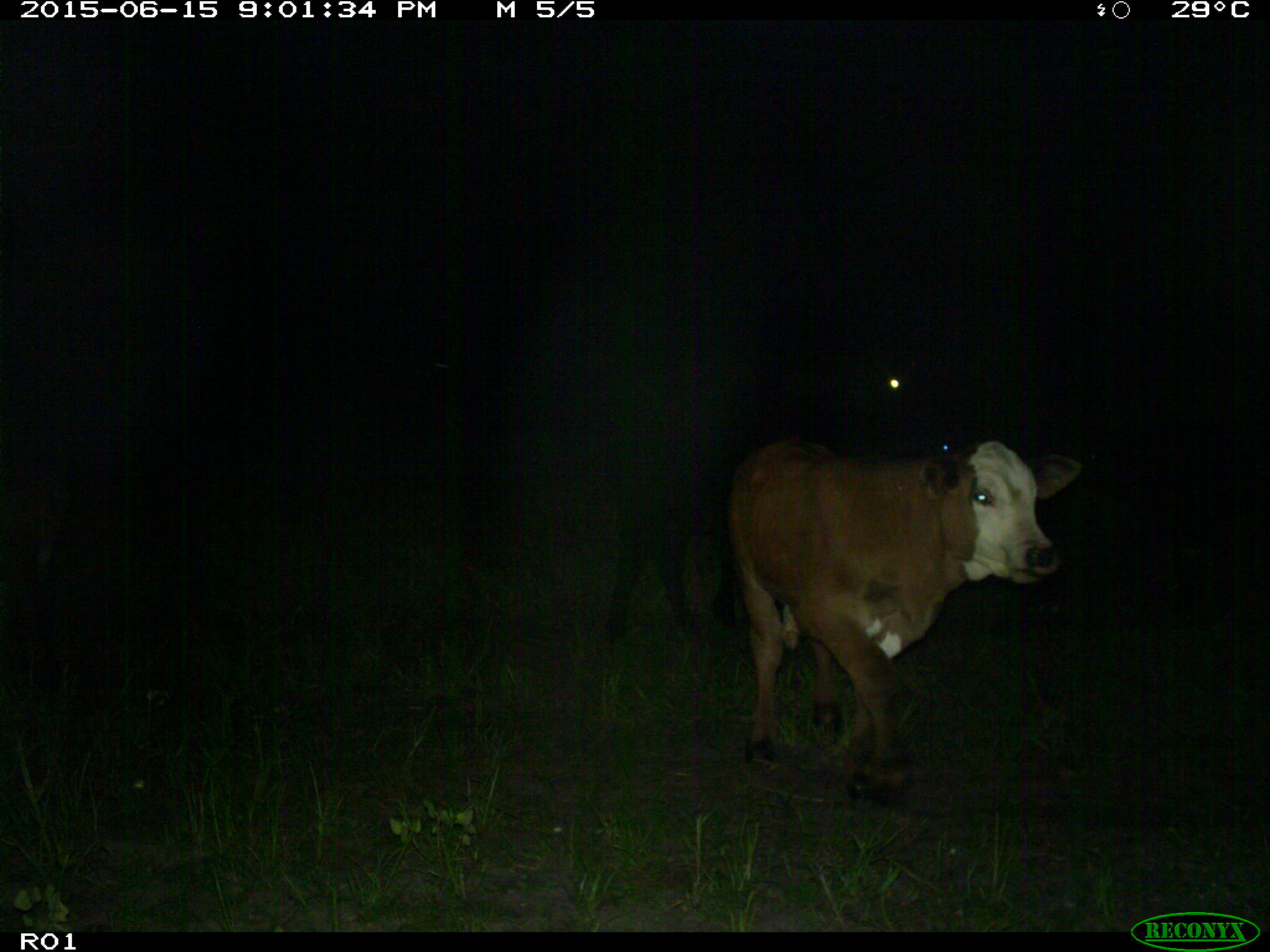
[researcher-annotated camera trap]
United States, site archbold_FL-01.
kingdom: Animalia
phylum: Chordata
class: Mammalia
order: Artiodactyla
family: Bovidae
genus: Bos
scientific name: Bos taurus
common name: domestic cow